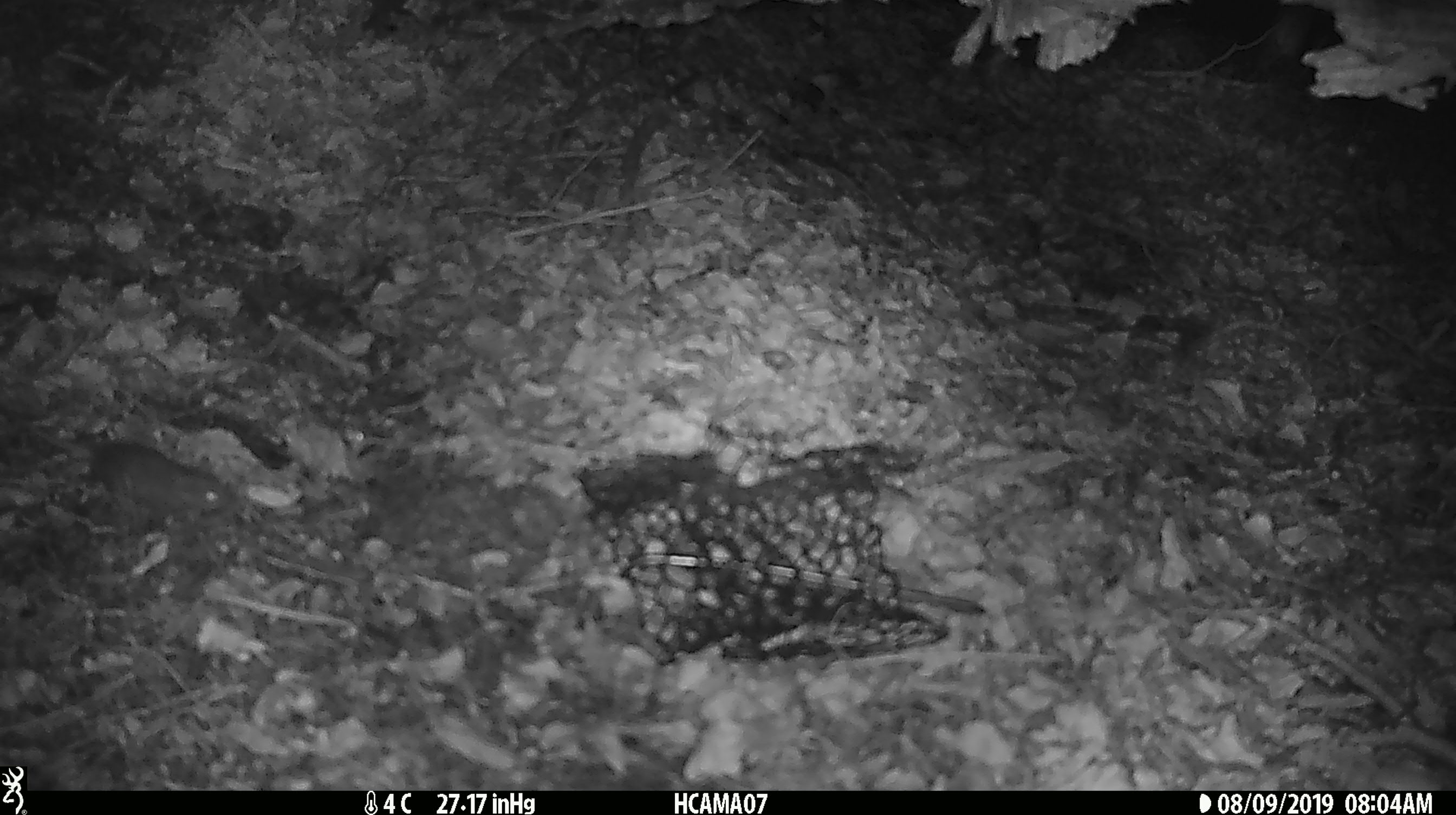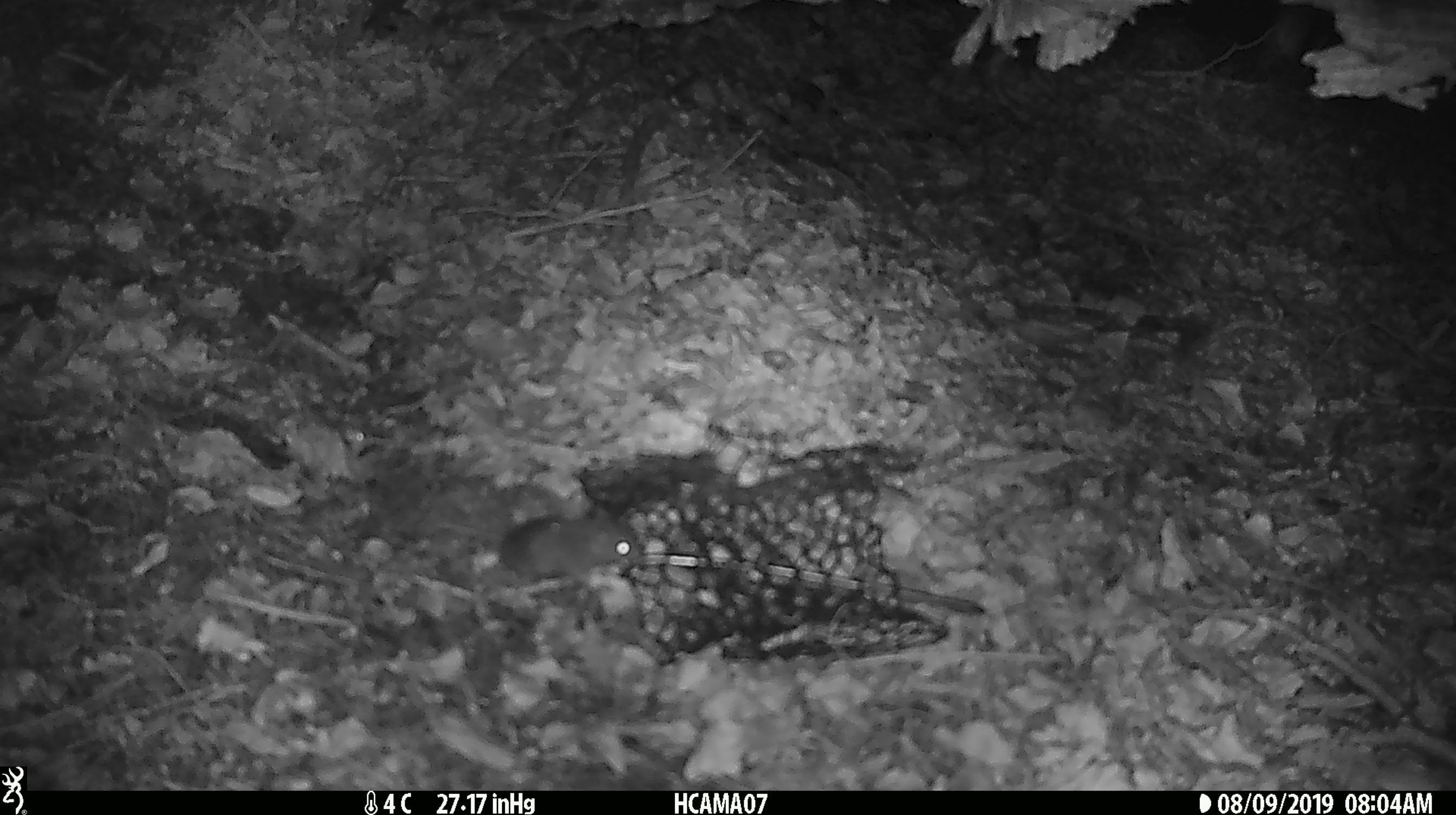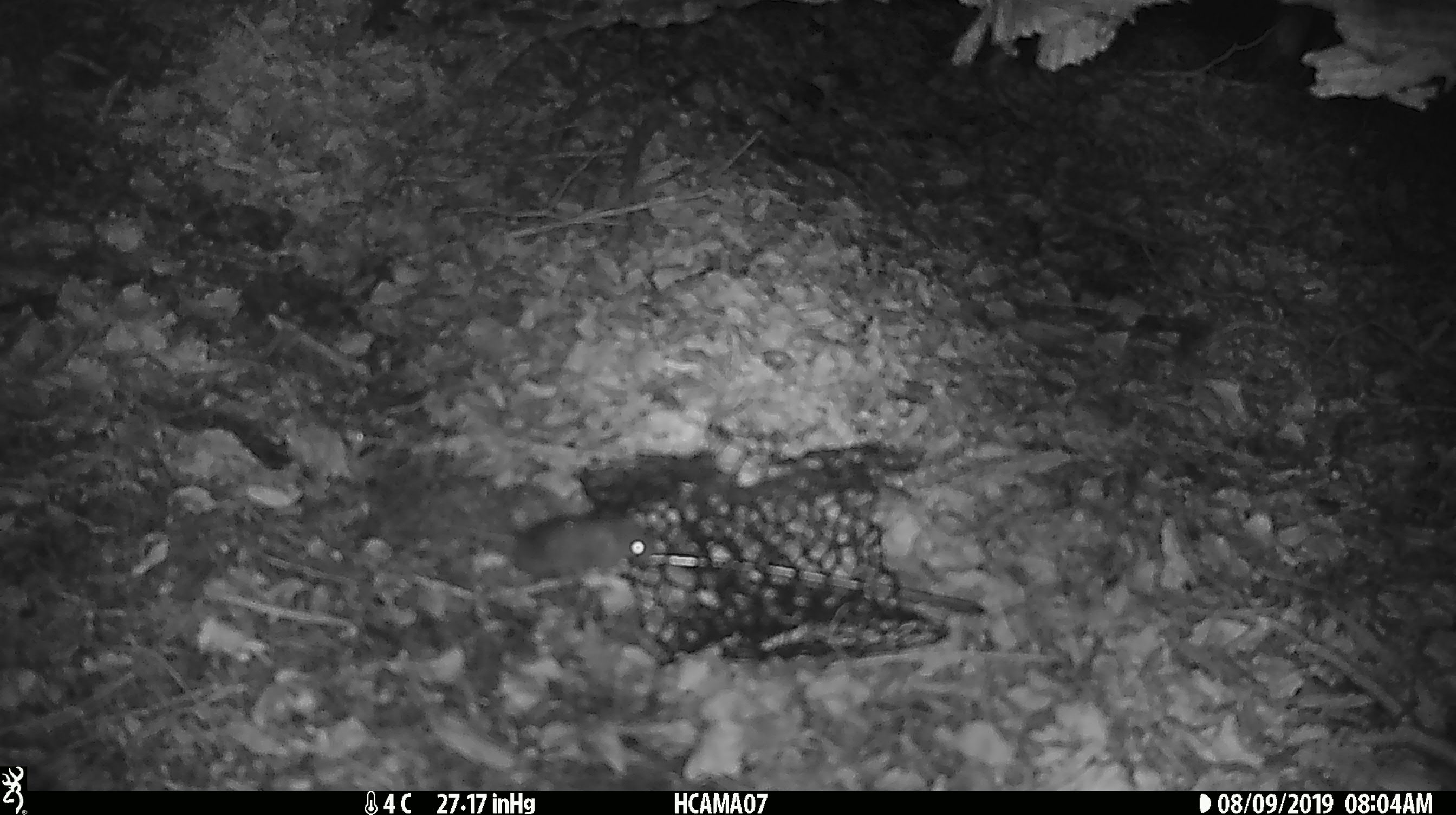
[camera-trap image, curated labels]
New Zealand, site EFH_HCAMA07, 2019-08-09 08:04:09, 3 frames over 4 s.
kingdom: Animalia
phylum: Chordata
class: Mammalia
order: Rodentia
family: Muridae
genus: Mus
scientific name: Mus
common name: mouse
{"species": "mouse (Mus)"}